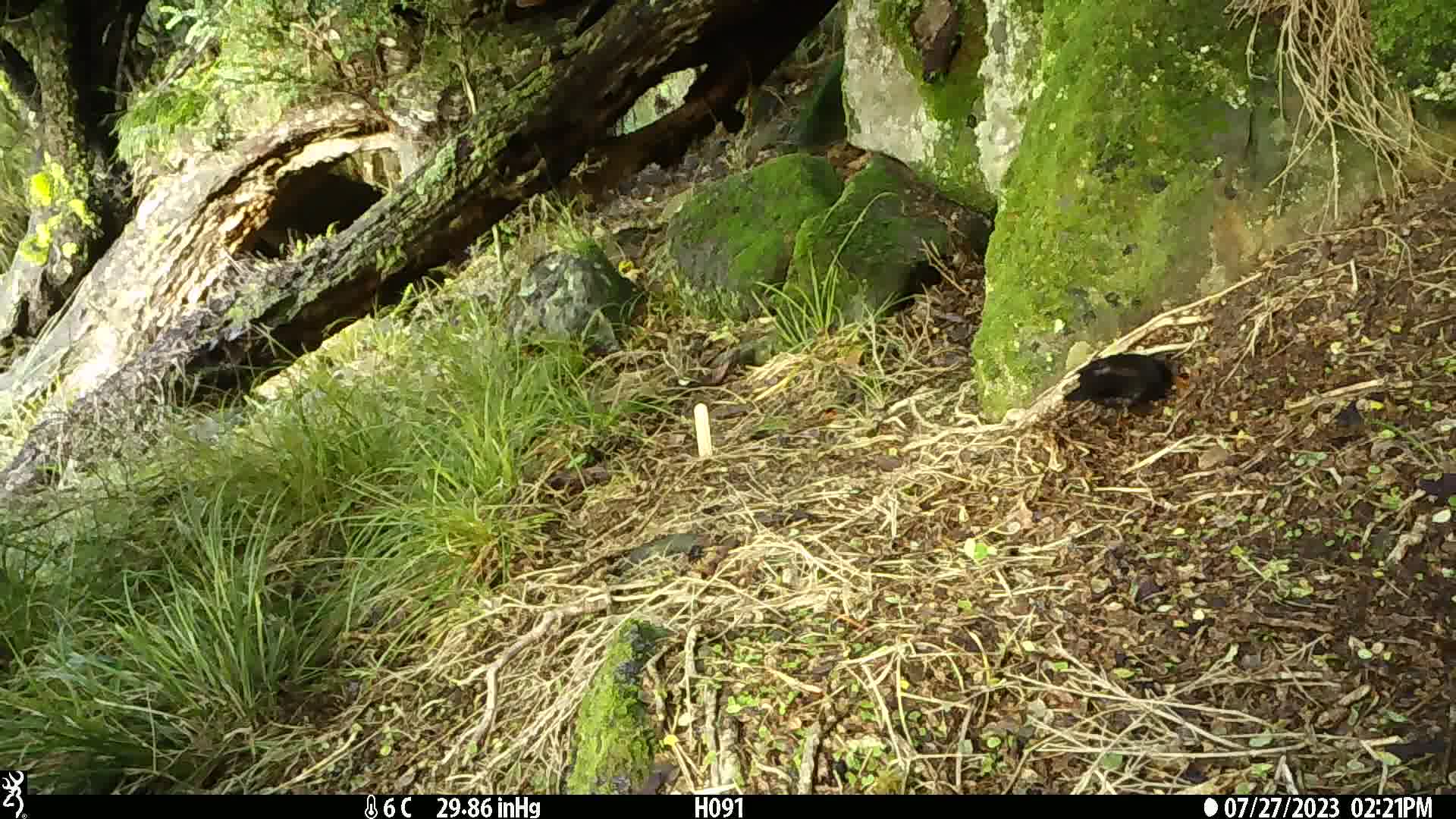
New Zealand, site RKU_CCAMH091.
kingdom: Animalia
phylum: Chordata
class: Aves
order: Passeriformes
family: Turdidae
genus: Turdus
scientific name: Turdus merula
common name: eurasian blackbird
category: blackbird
Blackbird (eurasian blackbird) (Turdus merula).